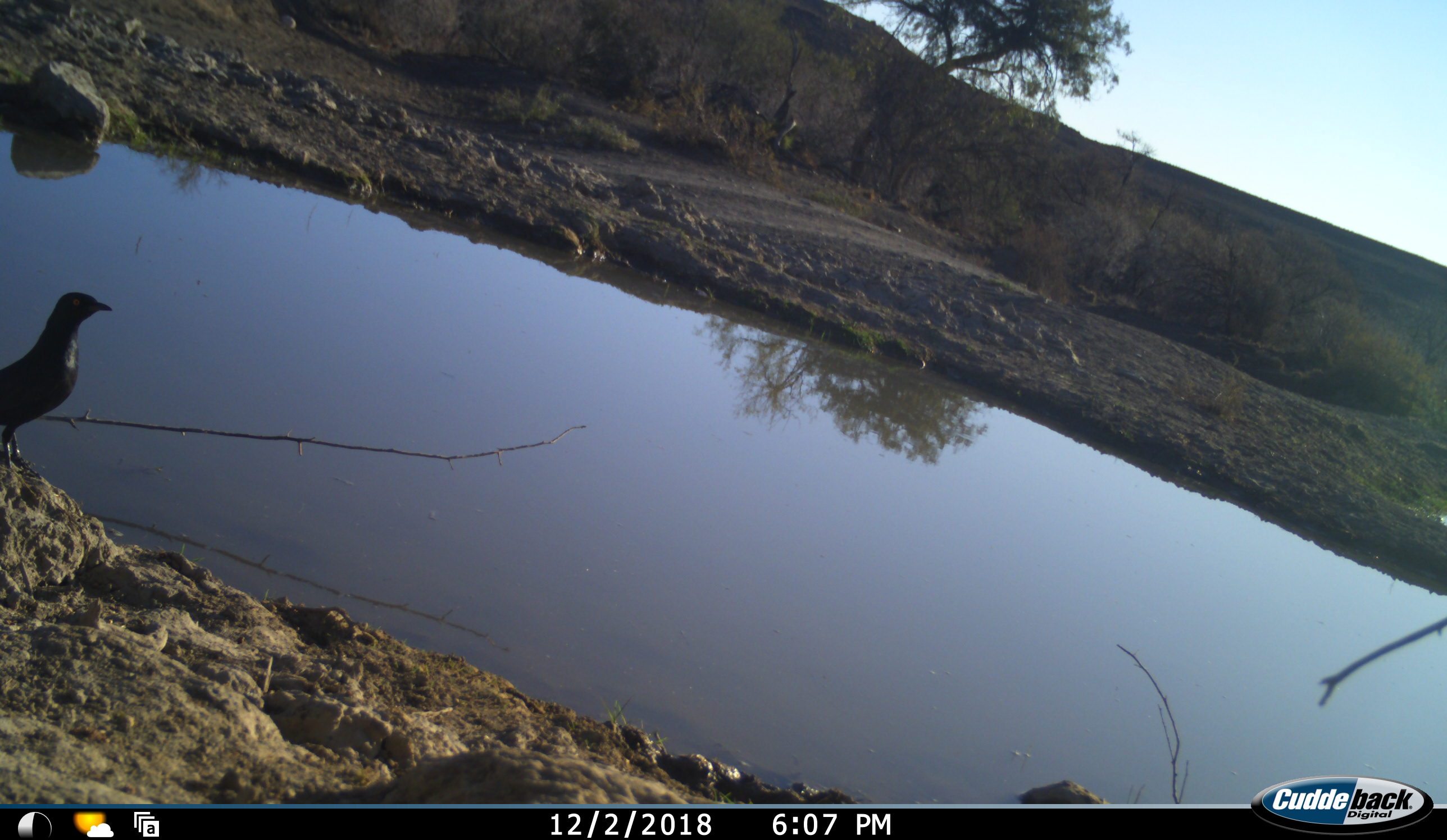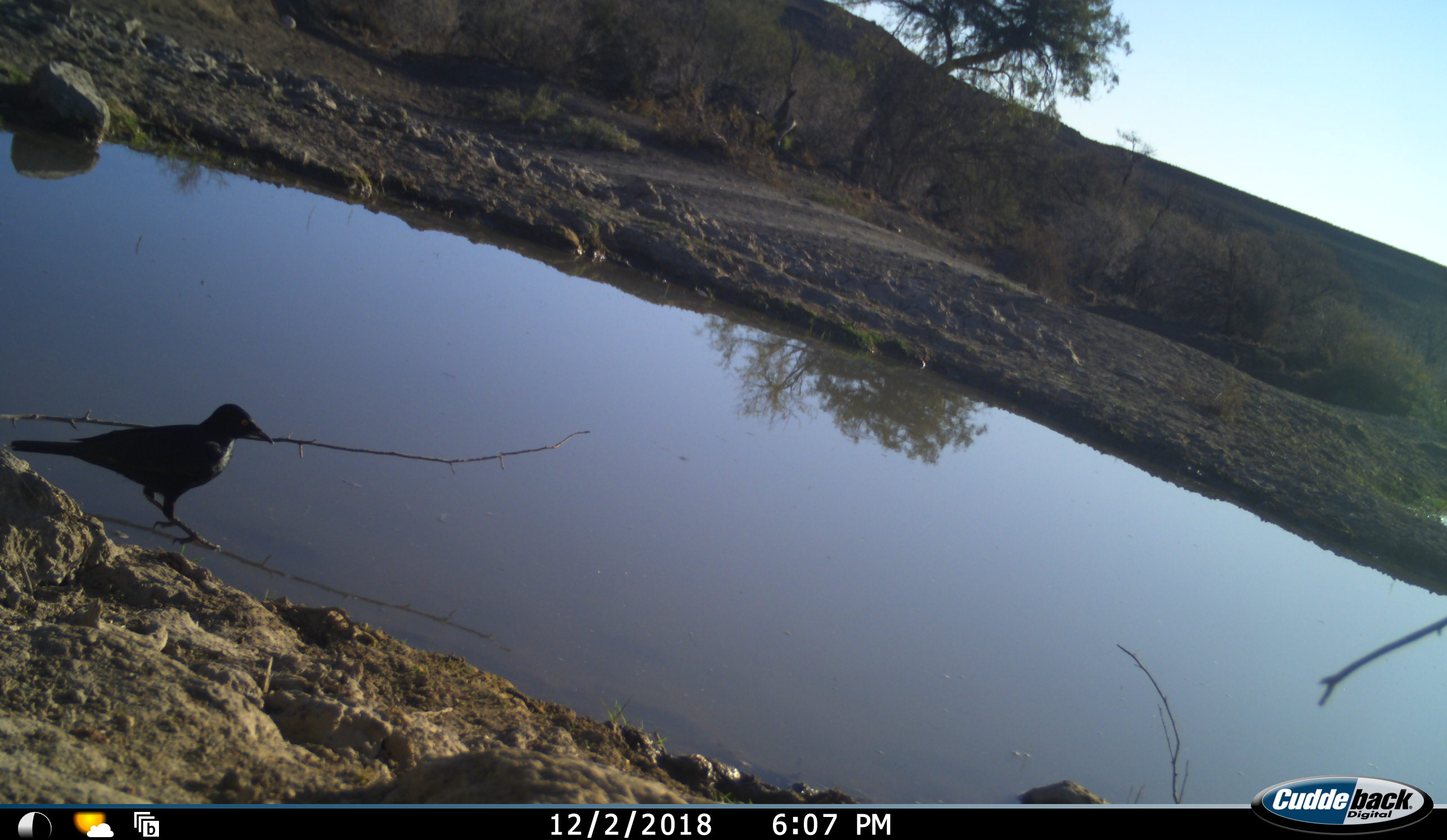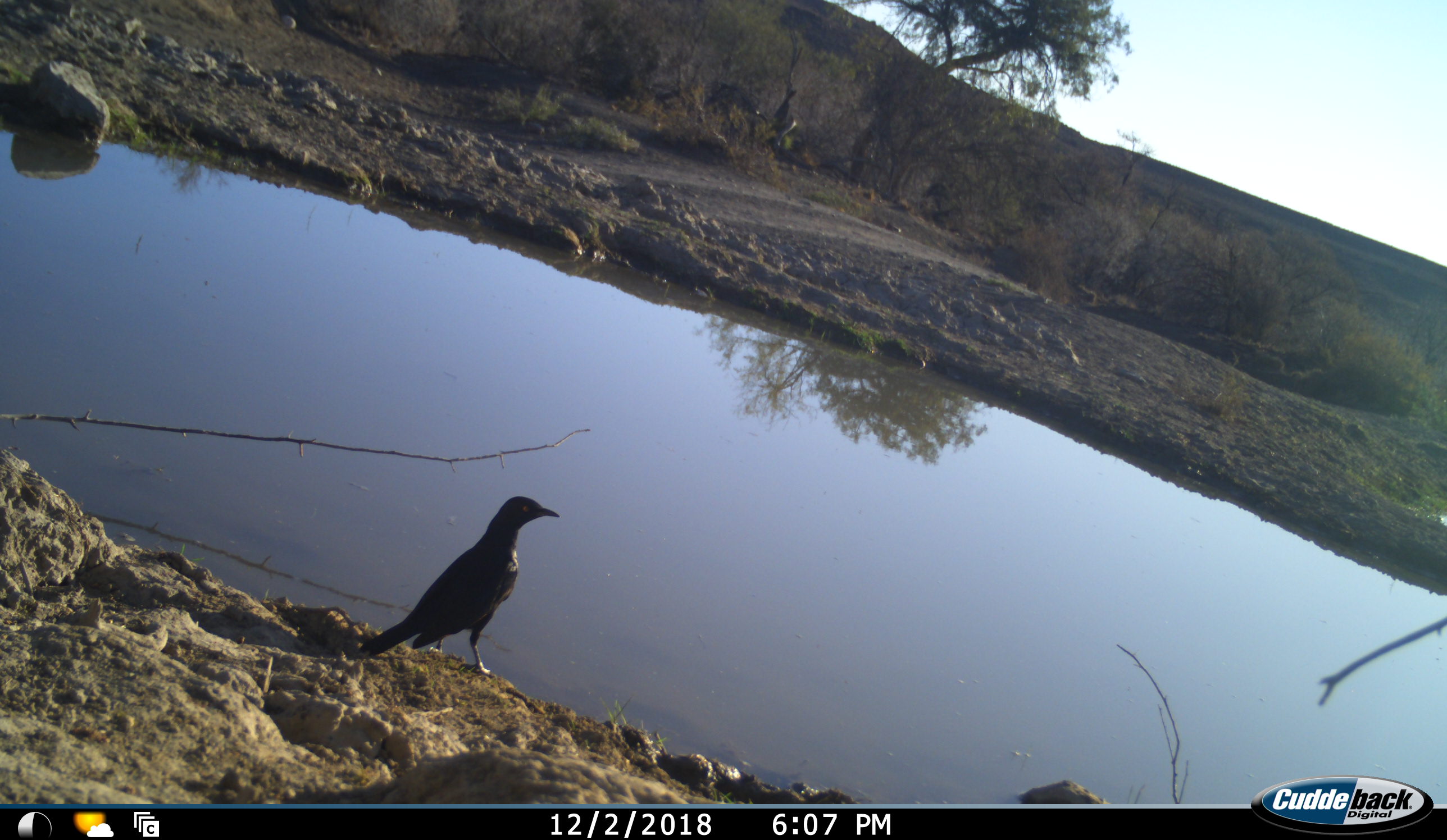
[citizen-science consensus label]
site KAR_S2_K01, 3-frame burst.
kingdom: Animalia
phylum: Chordata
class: Aves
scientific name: Aves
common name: bird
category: birdother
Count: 1.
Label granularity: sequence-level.